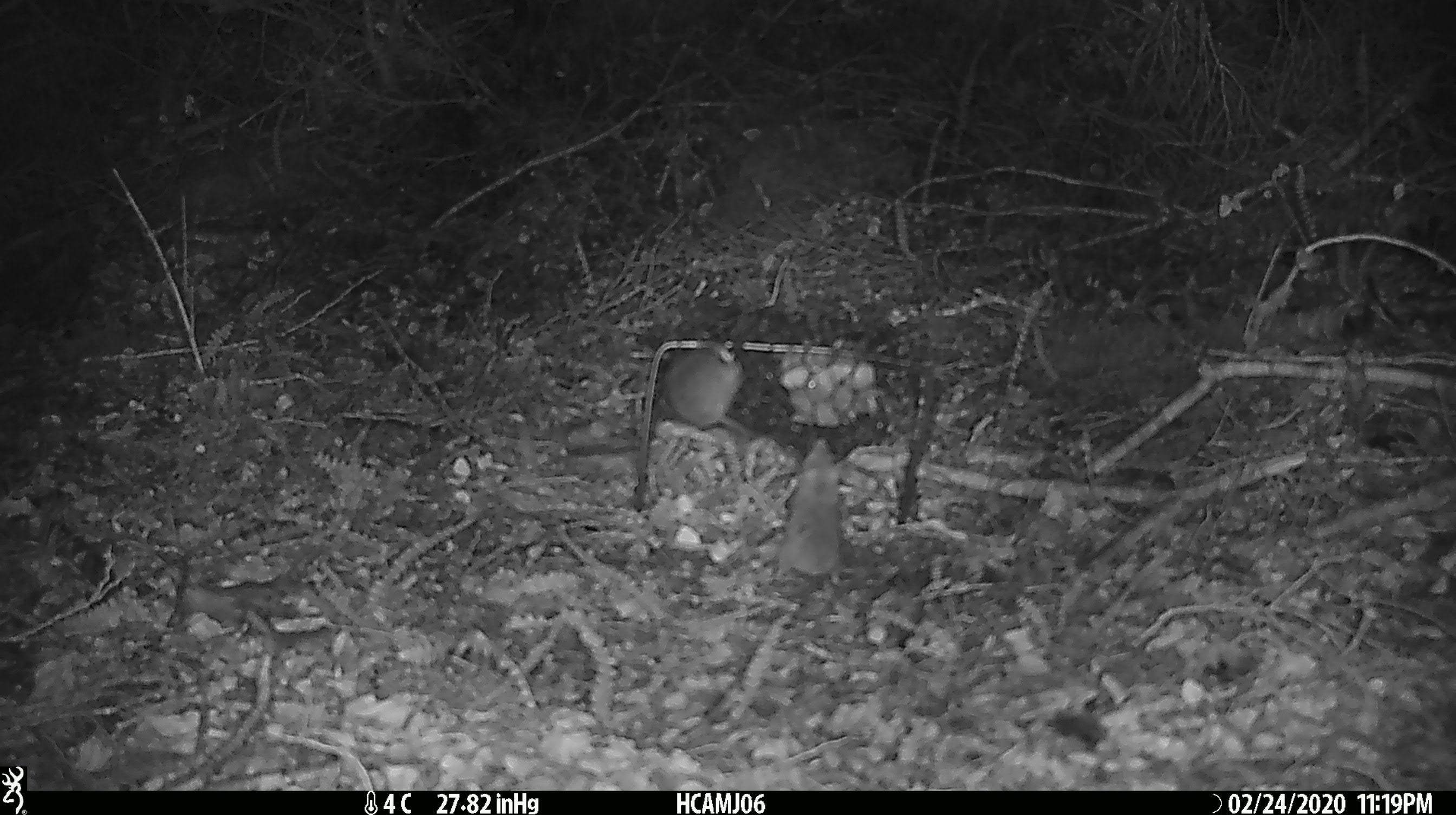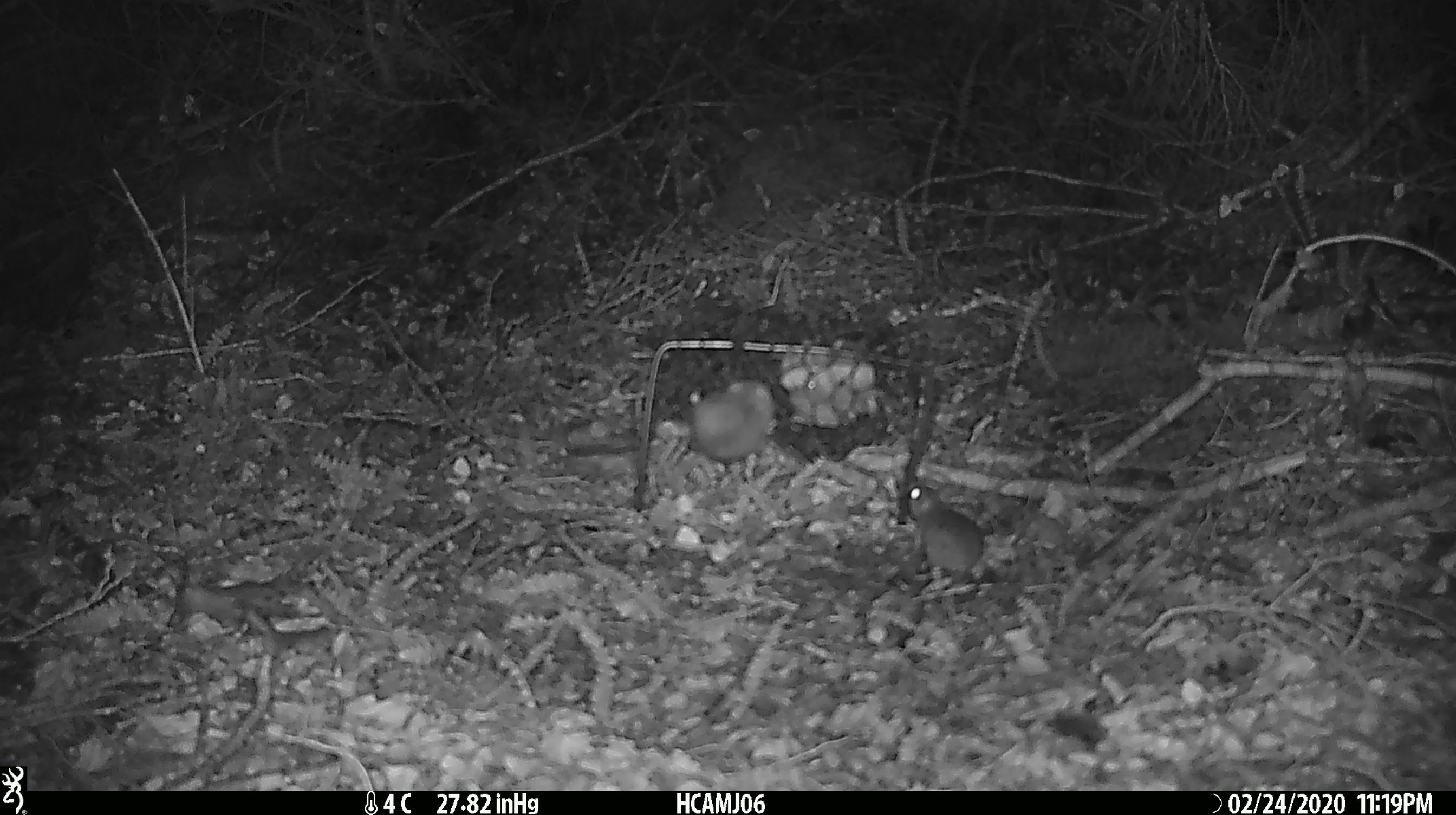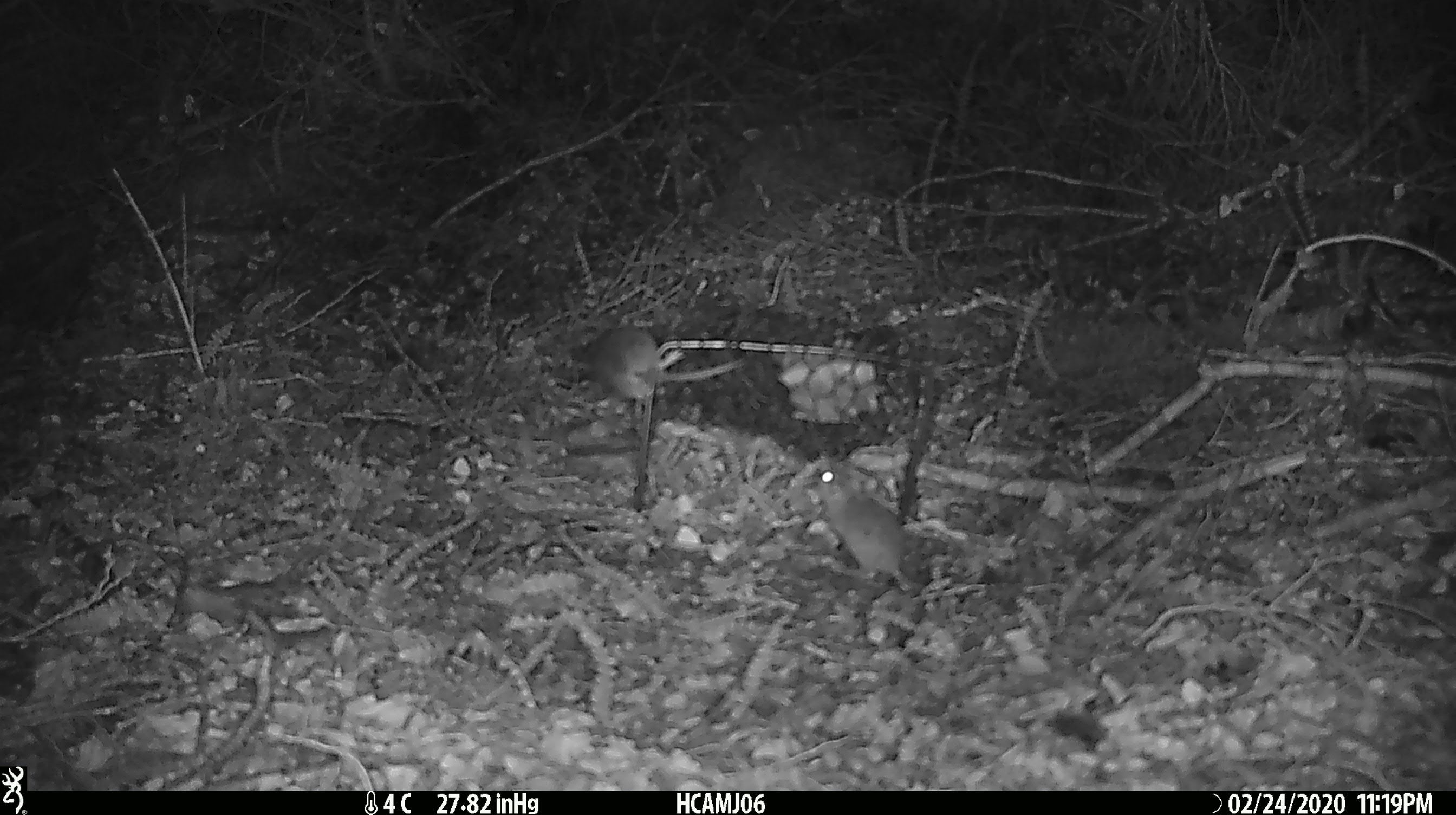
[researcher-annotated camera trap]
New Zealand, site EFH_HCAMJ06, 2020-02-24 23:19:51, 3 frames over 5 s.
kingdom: Animalia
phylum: Chordata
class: Mammalia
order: Rodentia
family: Muridae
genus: Mus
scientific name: Mus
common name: mouse